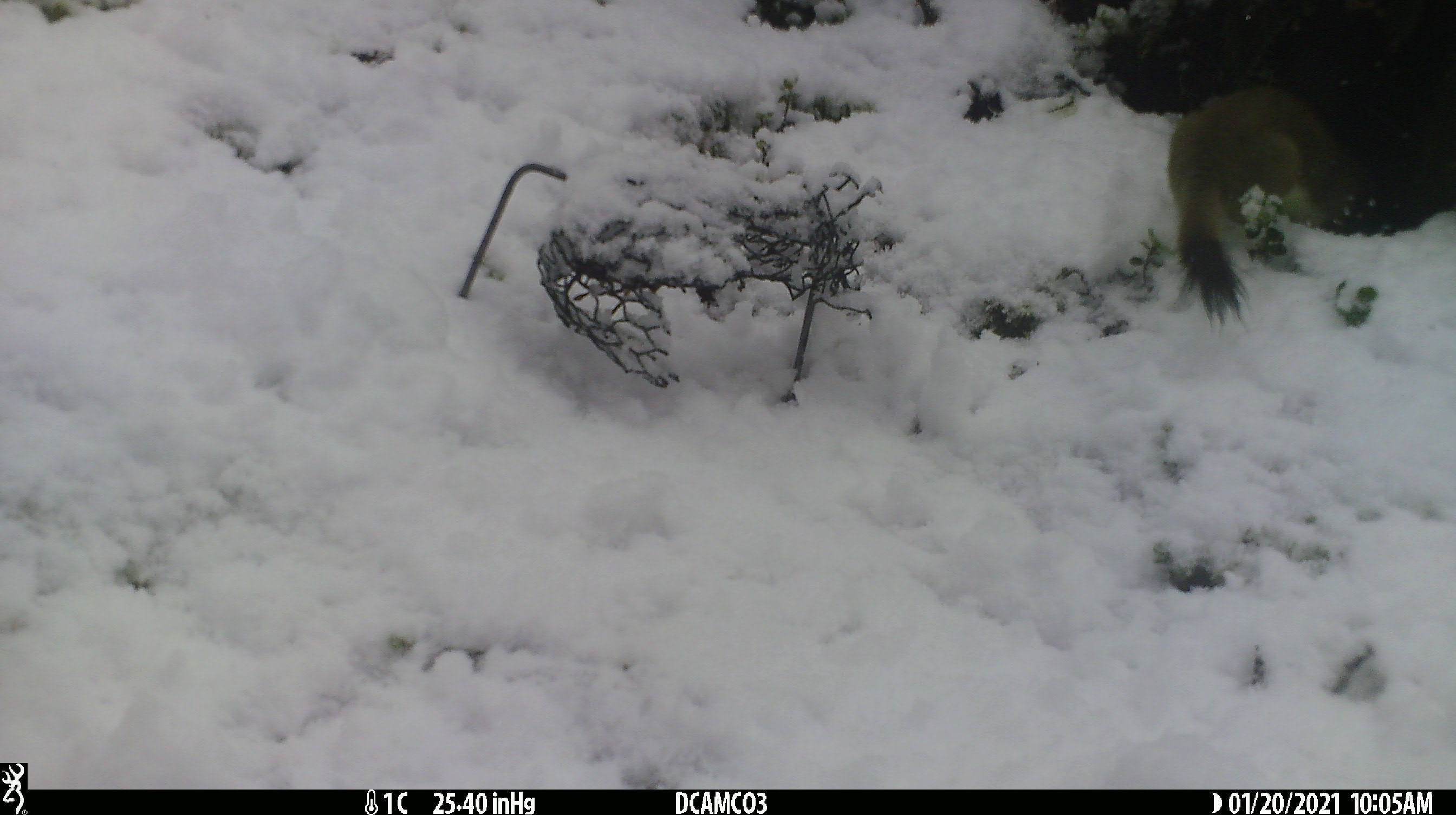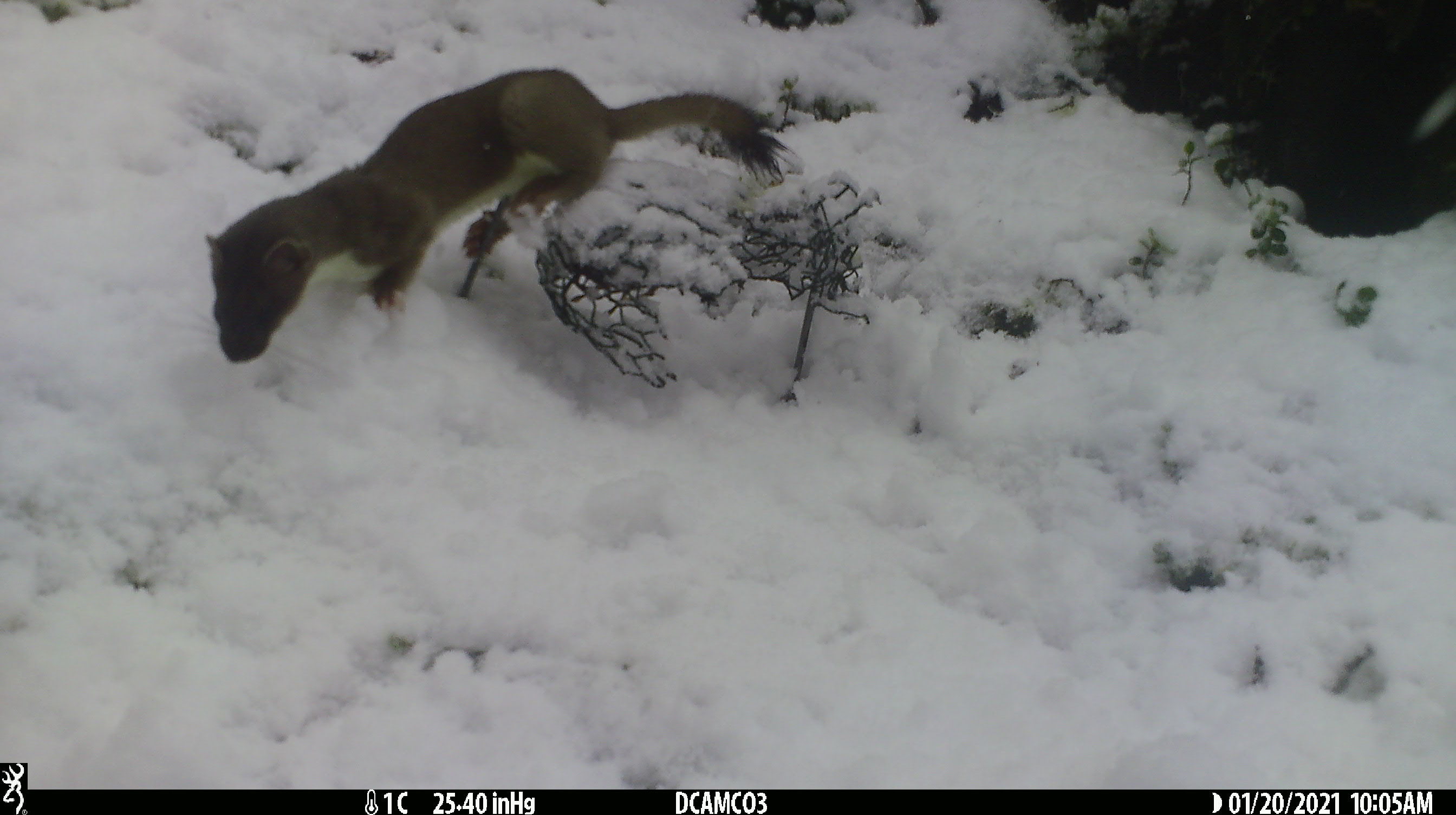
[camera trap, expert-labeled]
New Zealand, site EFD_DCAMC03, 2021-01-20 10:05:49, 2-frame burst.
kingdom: Animalia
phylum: Chordata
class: Mammalia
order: Carnivora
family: Mustelidae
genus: Mustela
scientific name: Mustela erminea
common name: stoat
Stoat (Mustela erminea).